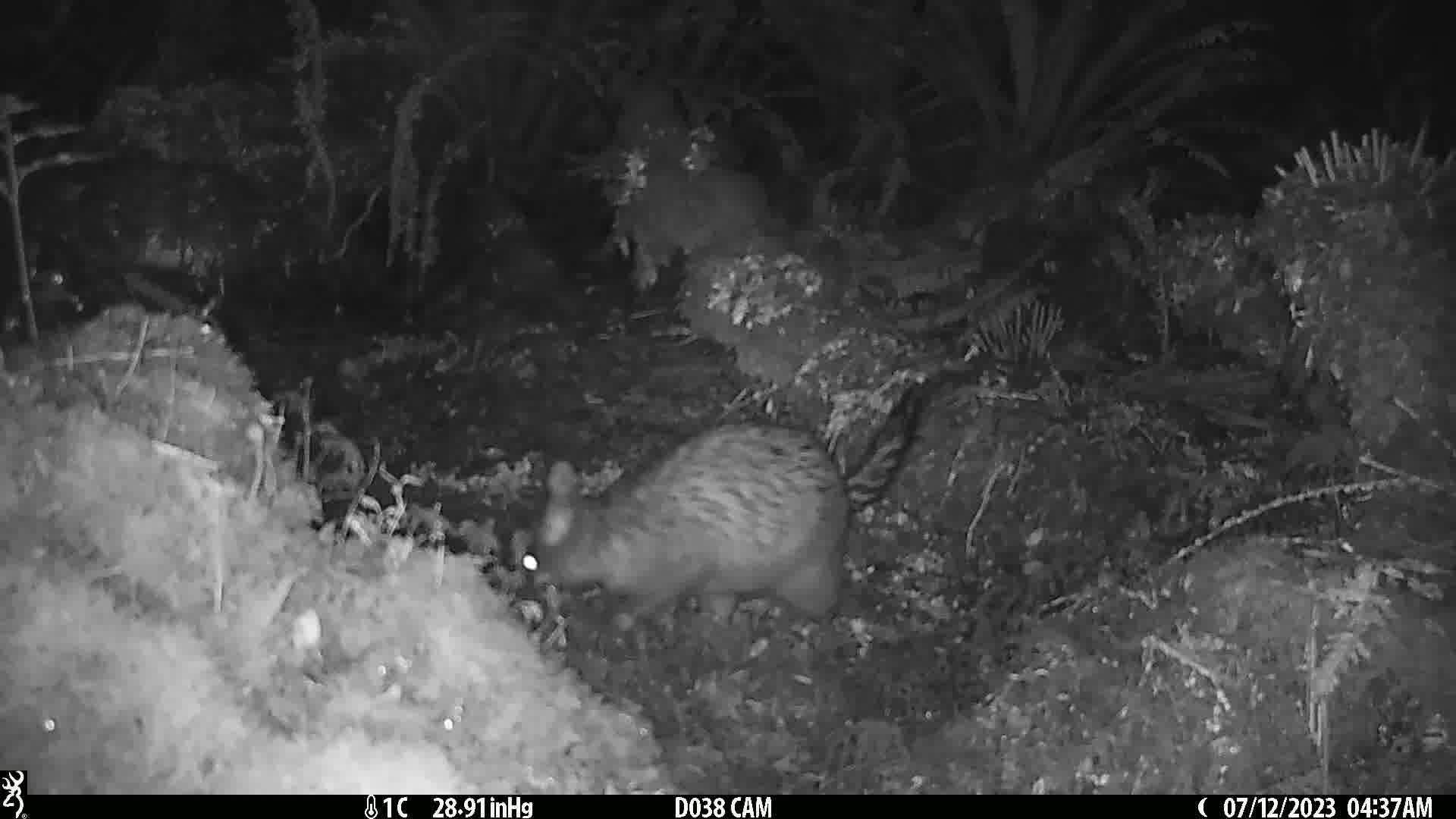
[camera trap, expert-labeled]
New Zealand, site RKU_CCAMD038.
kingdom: Animalia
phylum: Chordata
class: Mammalia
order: Diprotodontia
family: Phalangeridae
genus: Trichosurus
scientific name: Trichosurus vulpecula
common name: common brushtail possum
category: possum